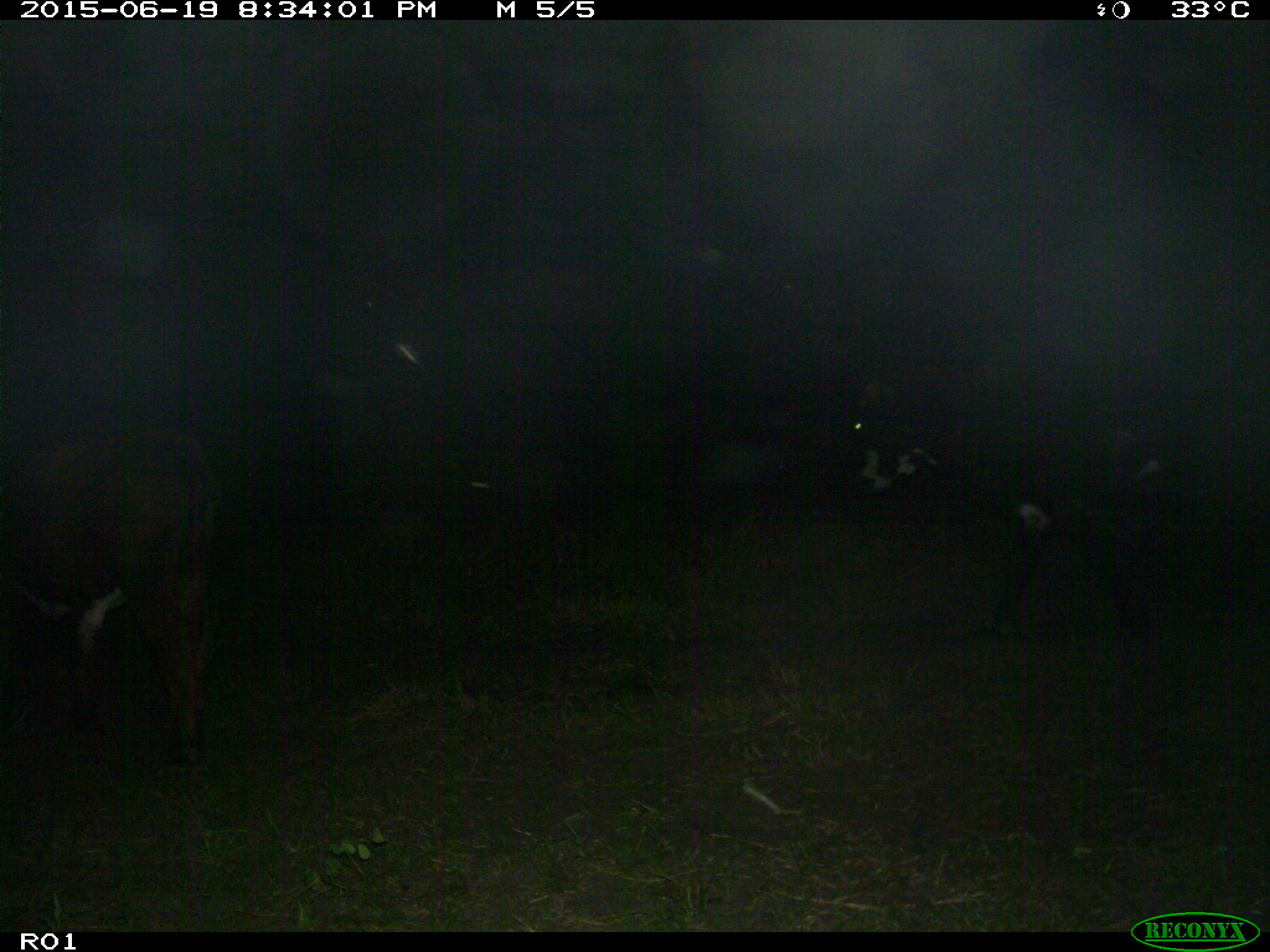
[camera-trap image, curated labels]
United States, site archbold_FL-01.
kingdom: Animalia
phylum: Chordata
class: Mammalia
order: Artiodactyla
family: Bovidae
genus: Bos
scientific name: Bos taurus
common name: domestic cow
Bos taurus (domestic cow).